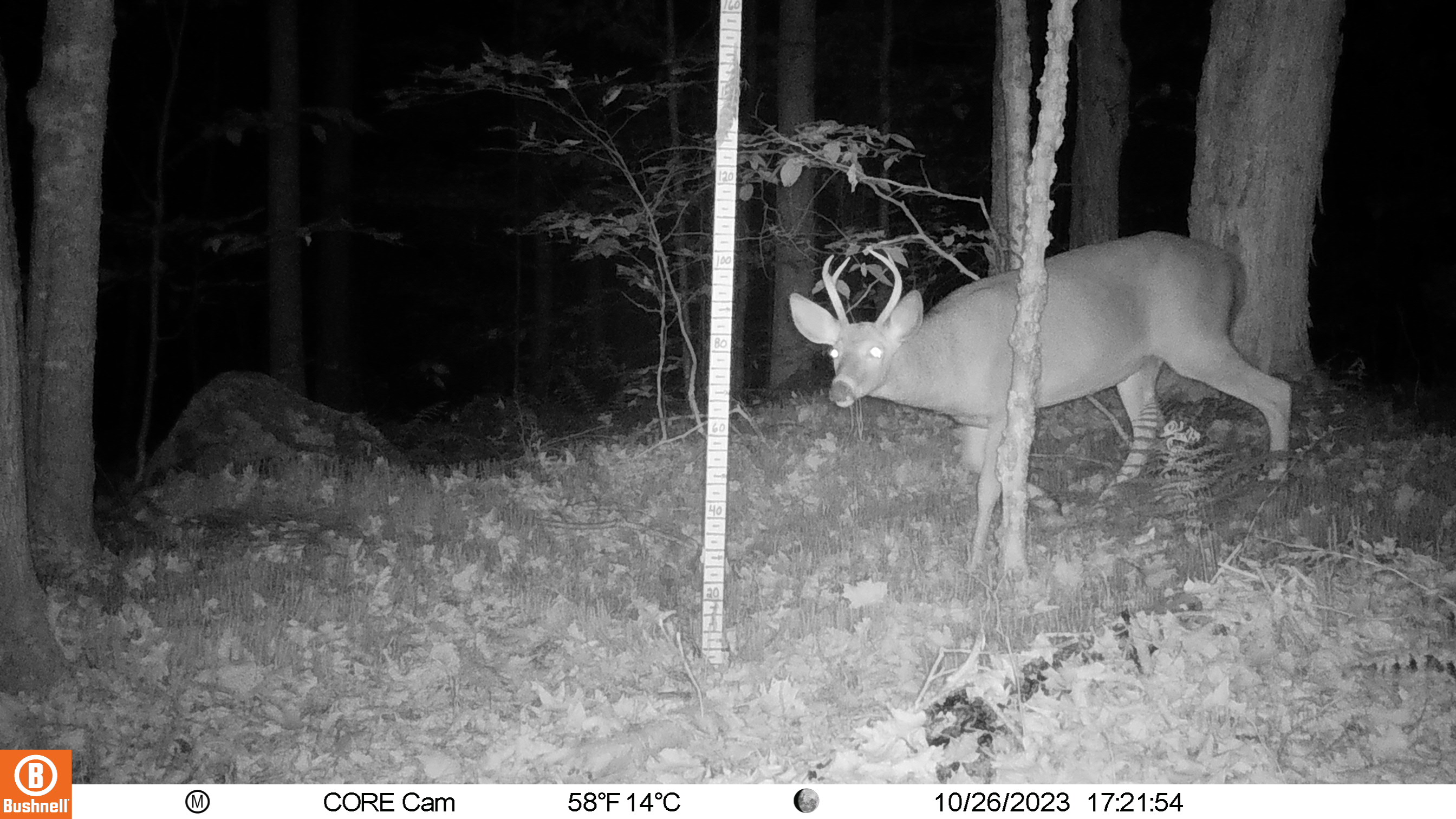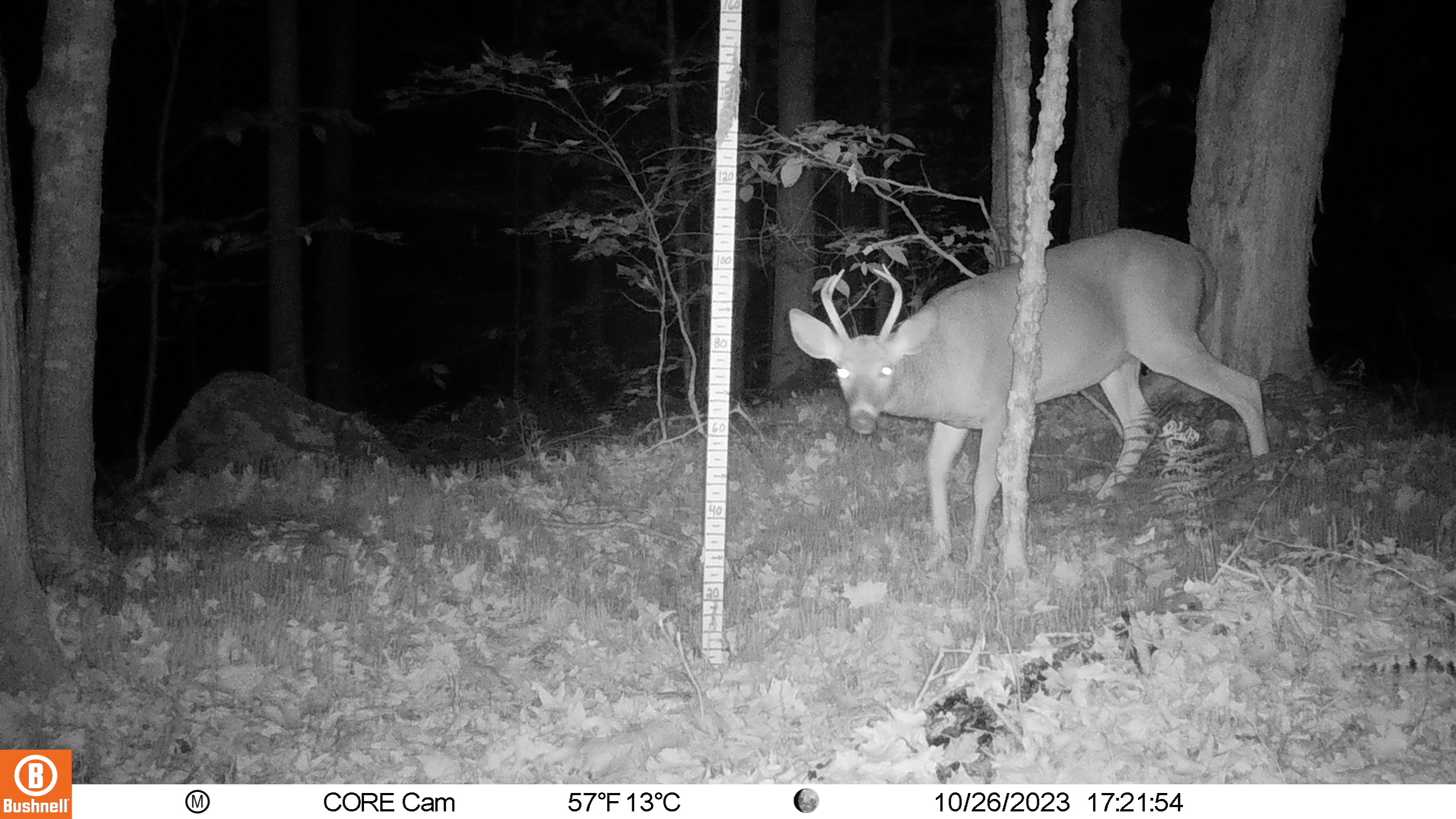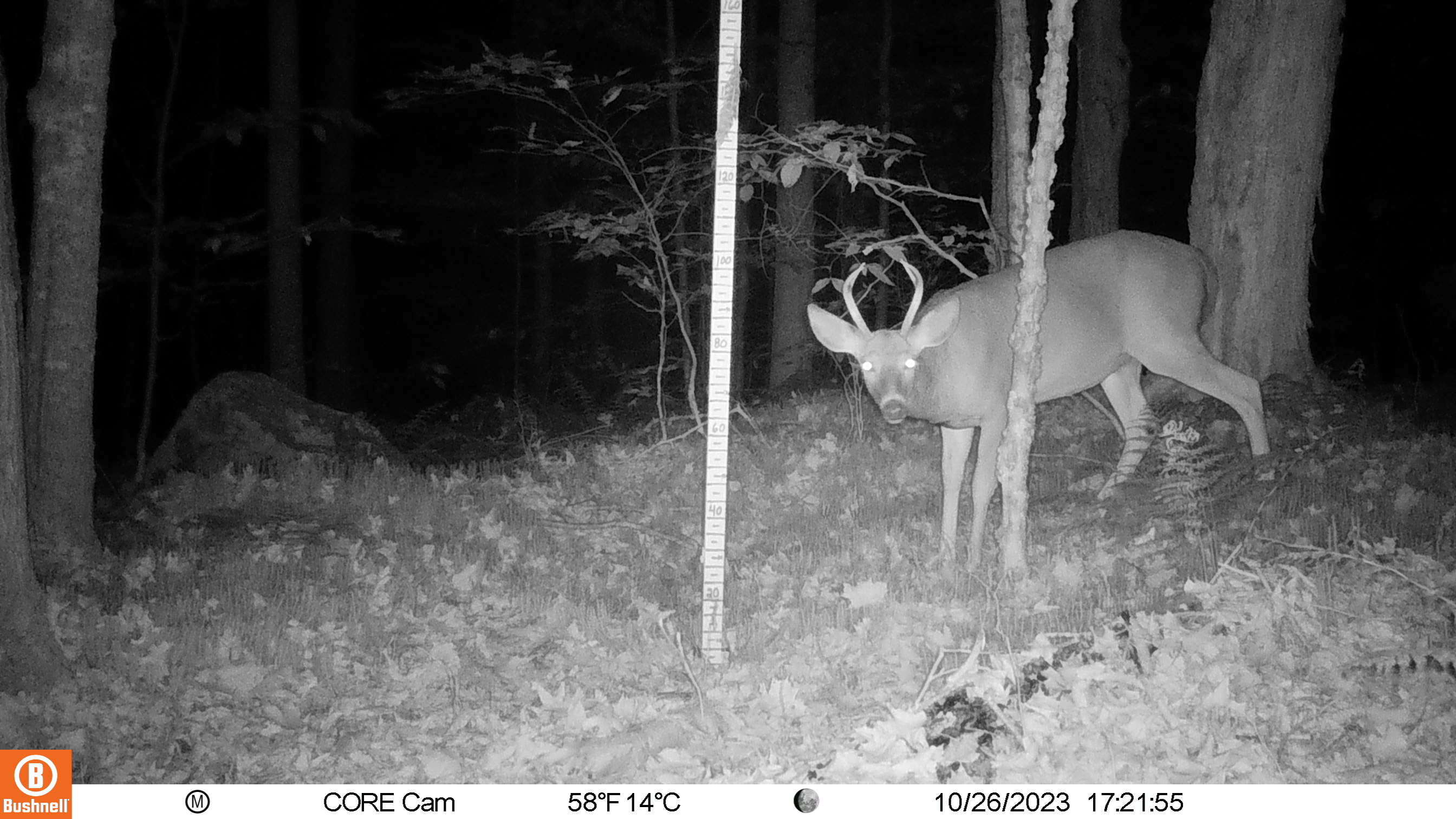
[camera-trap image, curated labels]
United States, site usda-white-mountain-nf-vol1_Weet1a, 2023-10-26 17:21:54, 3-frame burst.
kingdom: Animalia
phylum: Chordata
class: Mammalia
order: Artiodactyla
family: Cervidae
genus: Odocoileus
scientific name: Odocoileus virginianus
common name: white-tailed deer